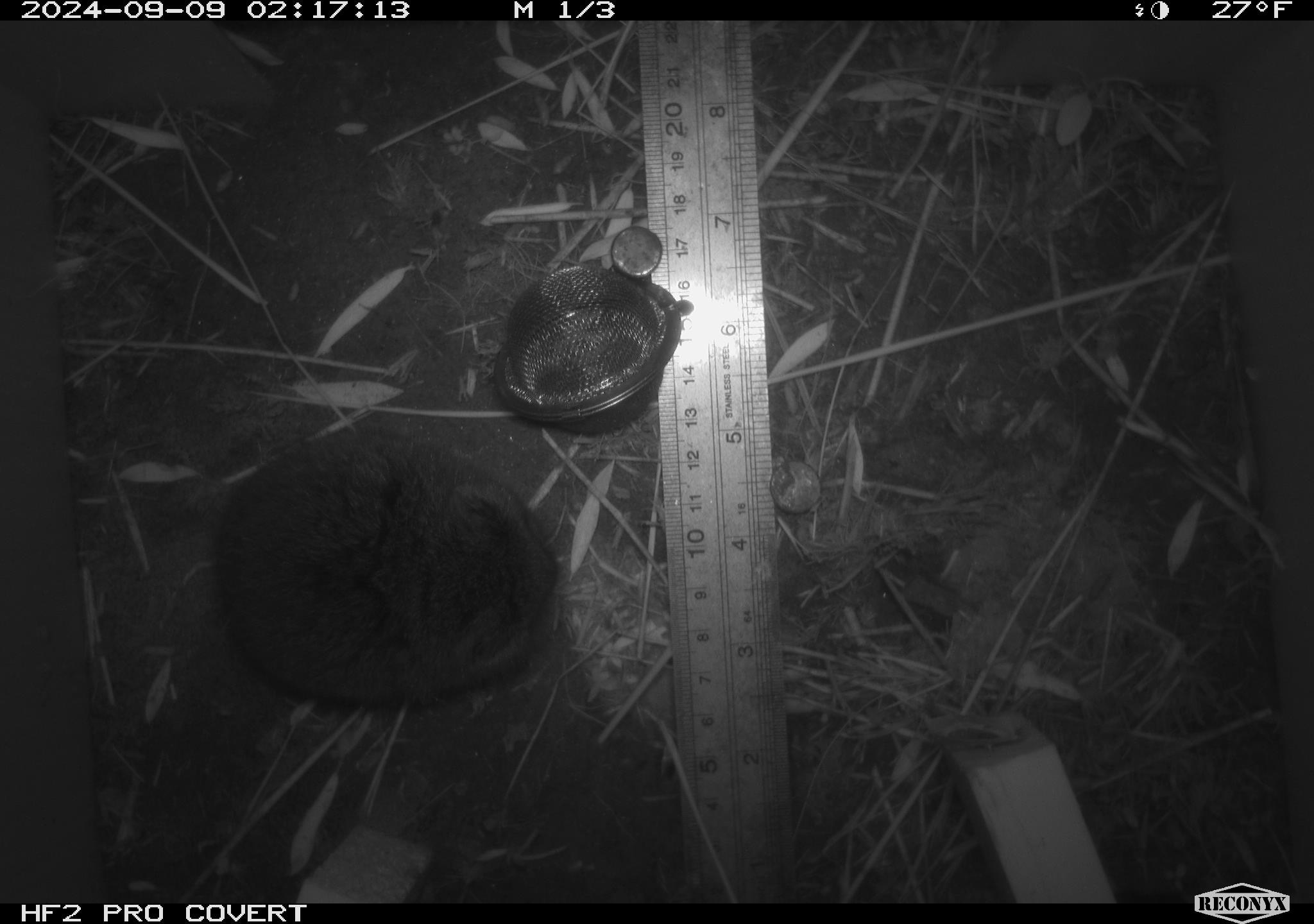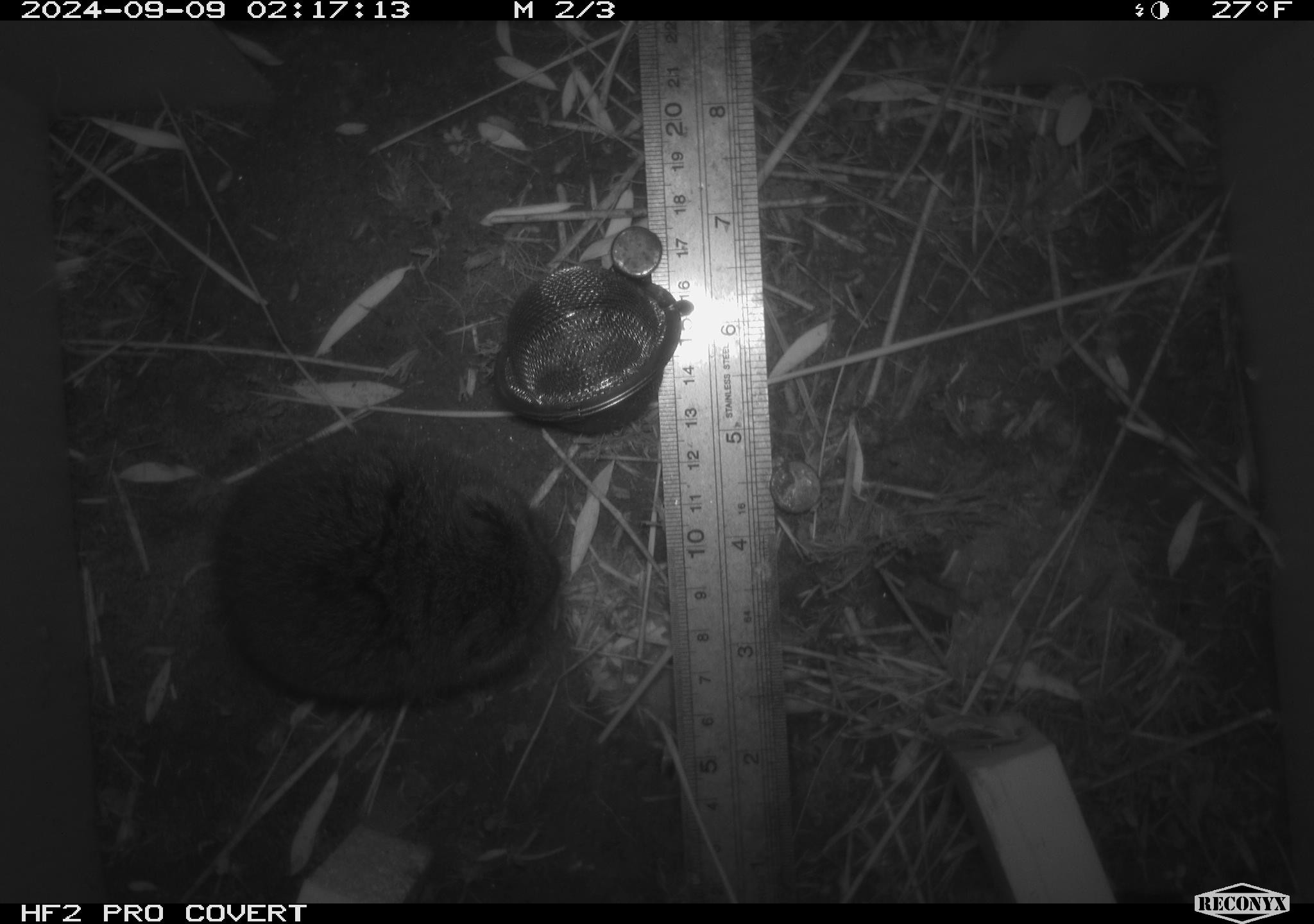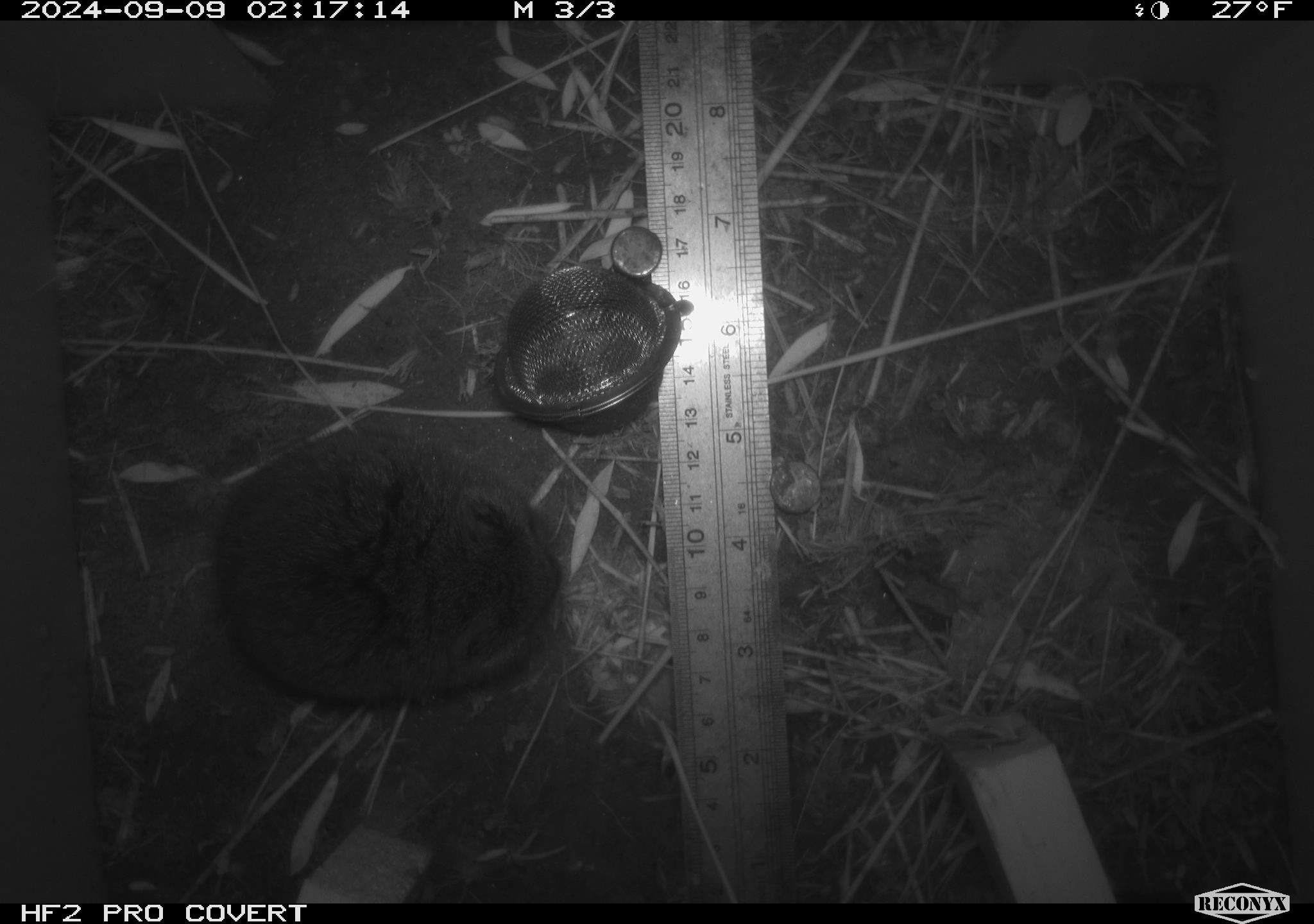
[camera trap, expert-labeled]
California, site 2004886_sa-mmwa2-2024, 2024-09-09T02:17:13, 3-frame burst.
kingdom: Animalia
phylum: Chordata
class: Mammalia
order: Rodentia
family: Cricetidae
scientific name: Arvicolinae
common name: voles, lemmings, and muskrats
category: arvicolinae subfamily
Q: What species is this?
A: Arvicolinae subfamily (voles, lemmings, and muskrats) (Arvicolinae).